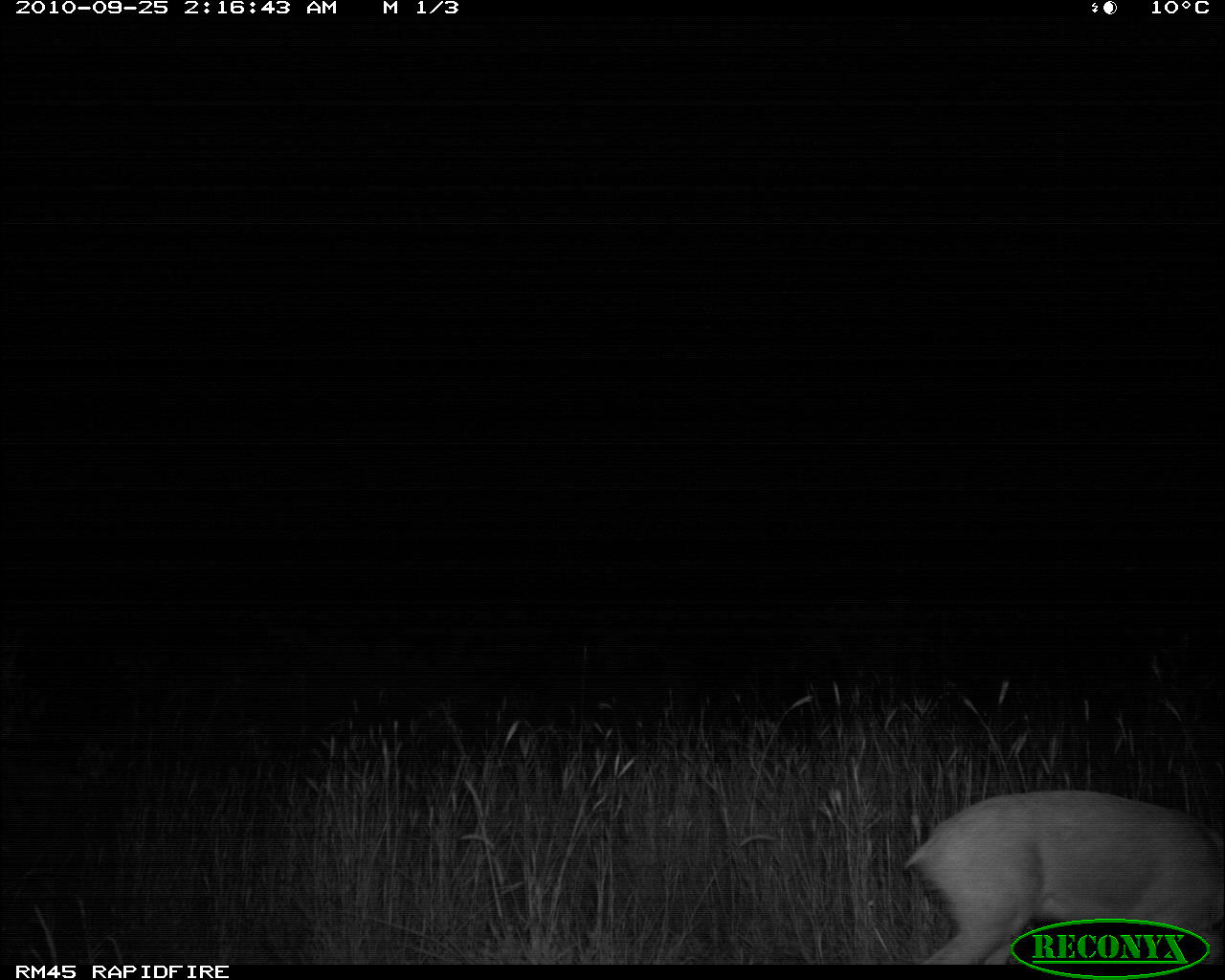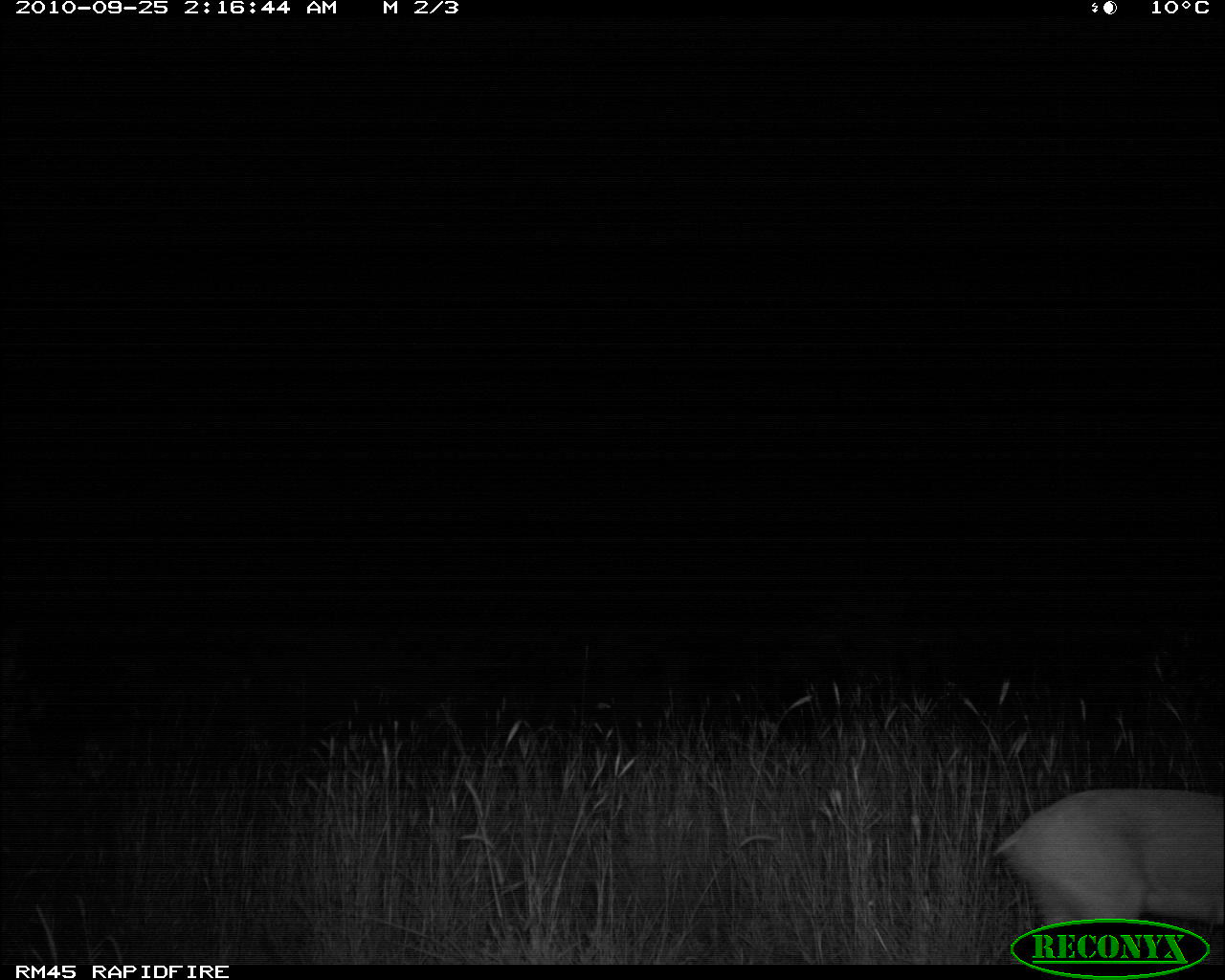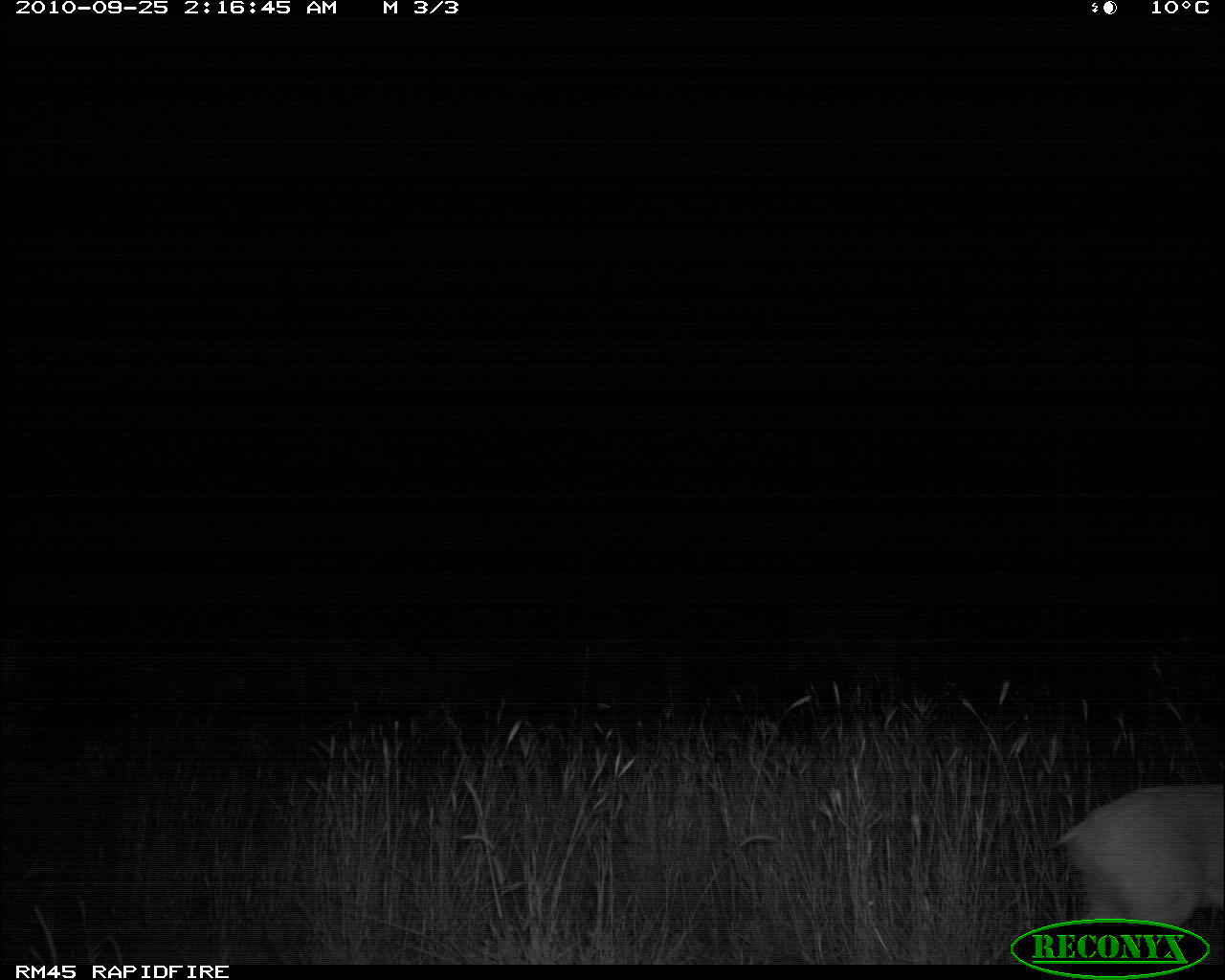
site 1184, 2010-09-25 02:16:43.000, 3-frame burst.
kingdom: Animalia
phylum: Chordata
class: Mammalia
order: Artiodactyla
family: Bovidae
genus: Sylvicapra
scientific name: Sylvicapra grimmia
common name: bush duiker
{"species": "Sylvicapra grimmia (bush duiker)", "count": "1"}